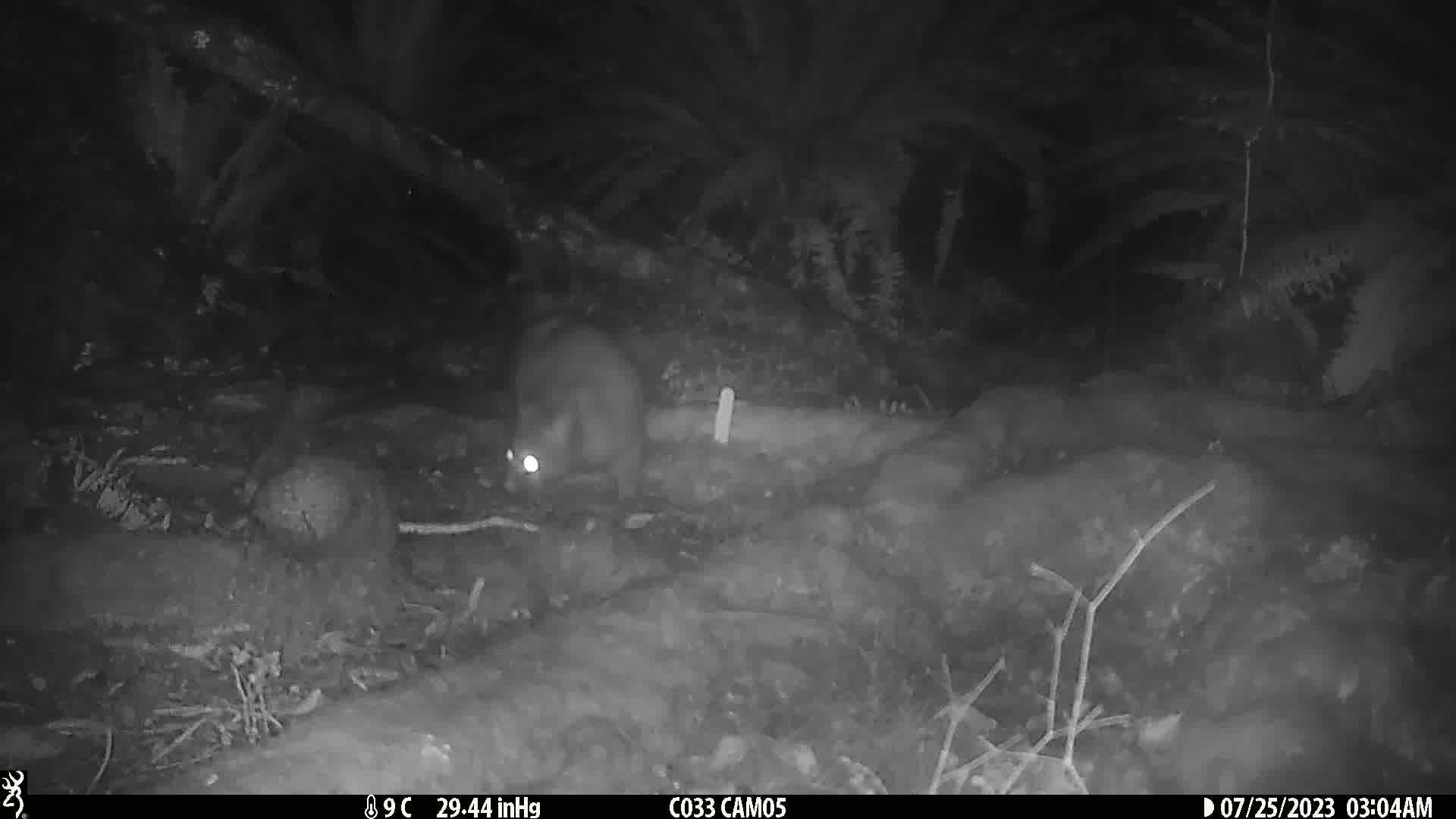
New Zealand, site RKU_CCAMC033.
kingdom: Animalia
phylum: Chordata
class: Mammalia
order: Diprotodontia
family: Phalangeridae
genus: Trichosurus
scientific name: Trichosurus vulpecula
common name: common brushtail possum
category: possum